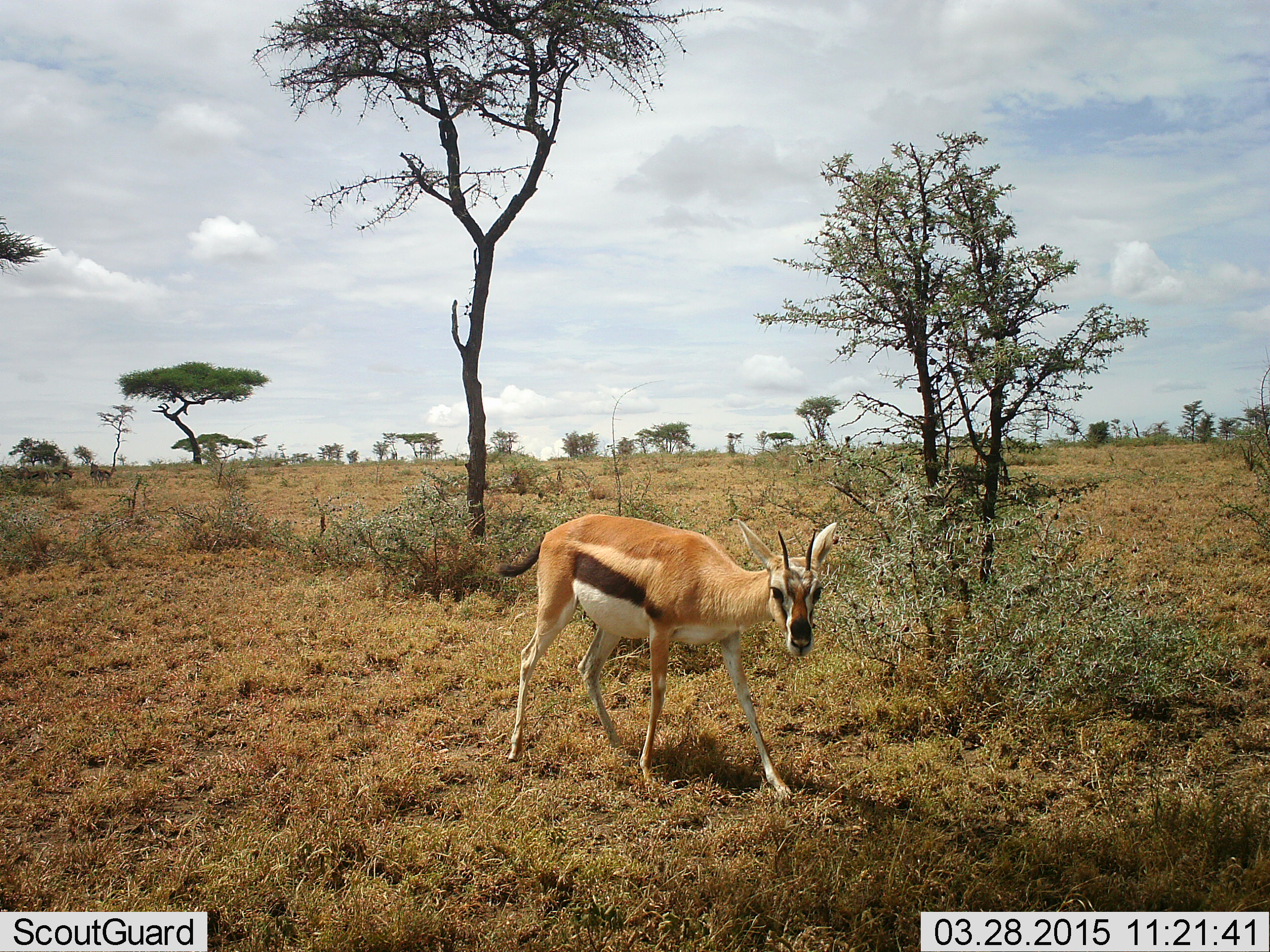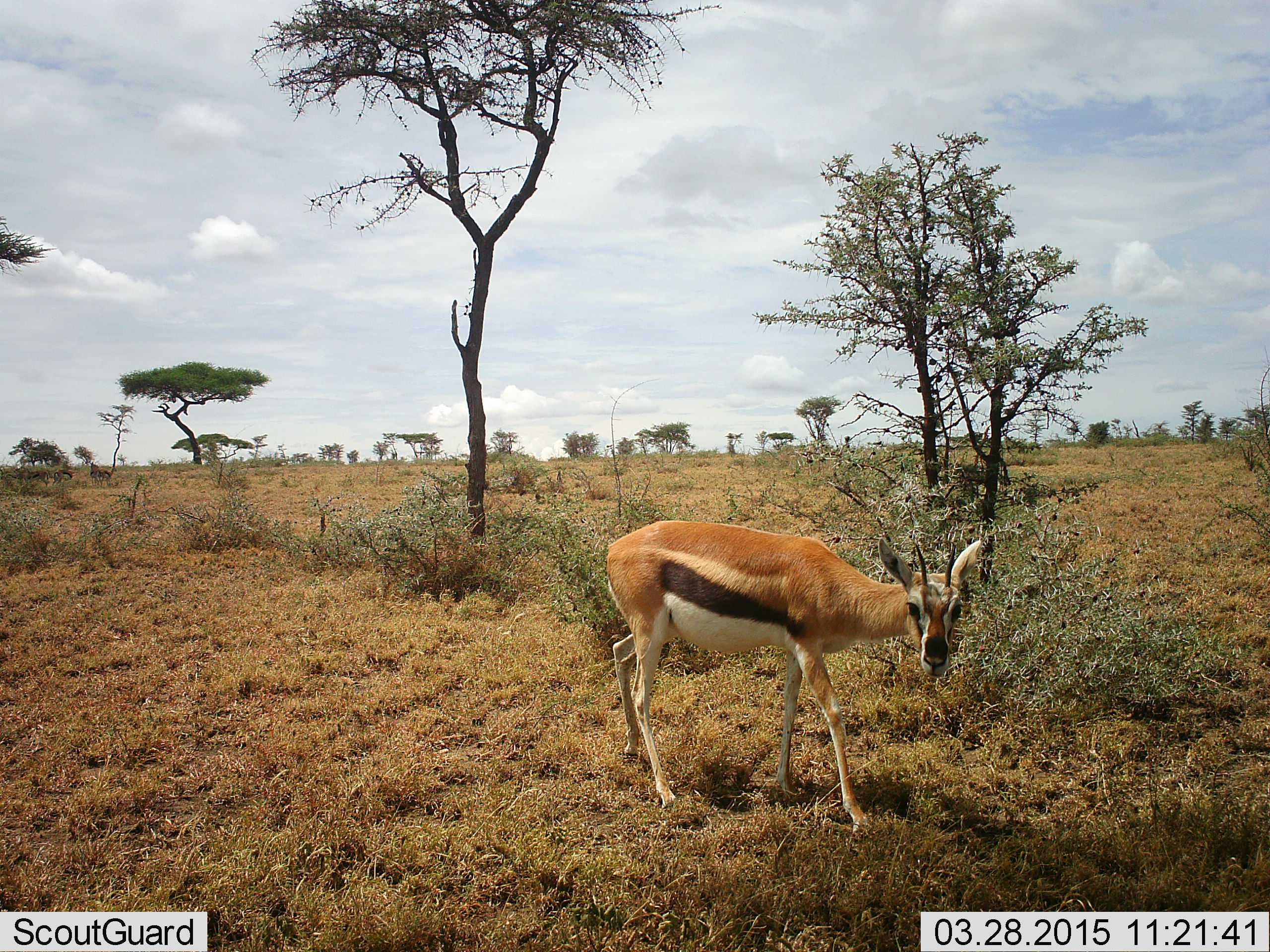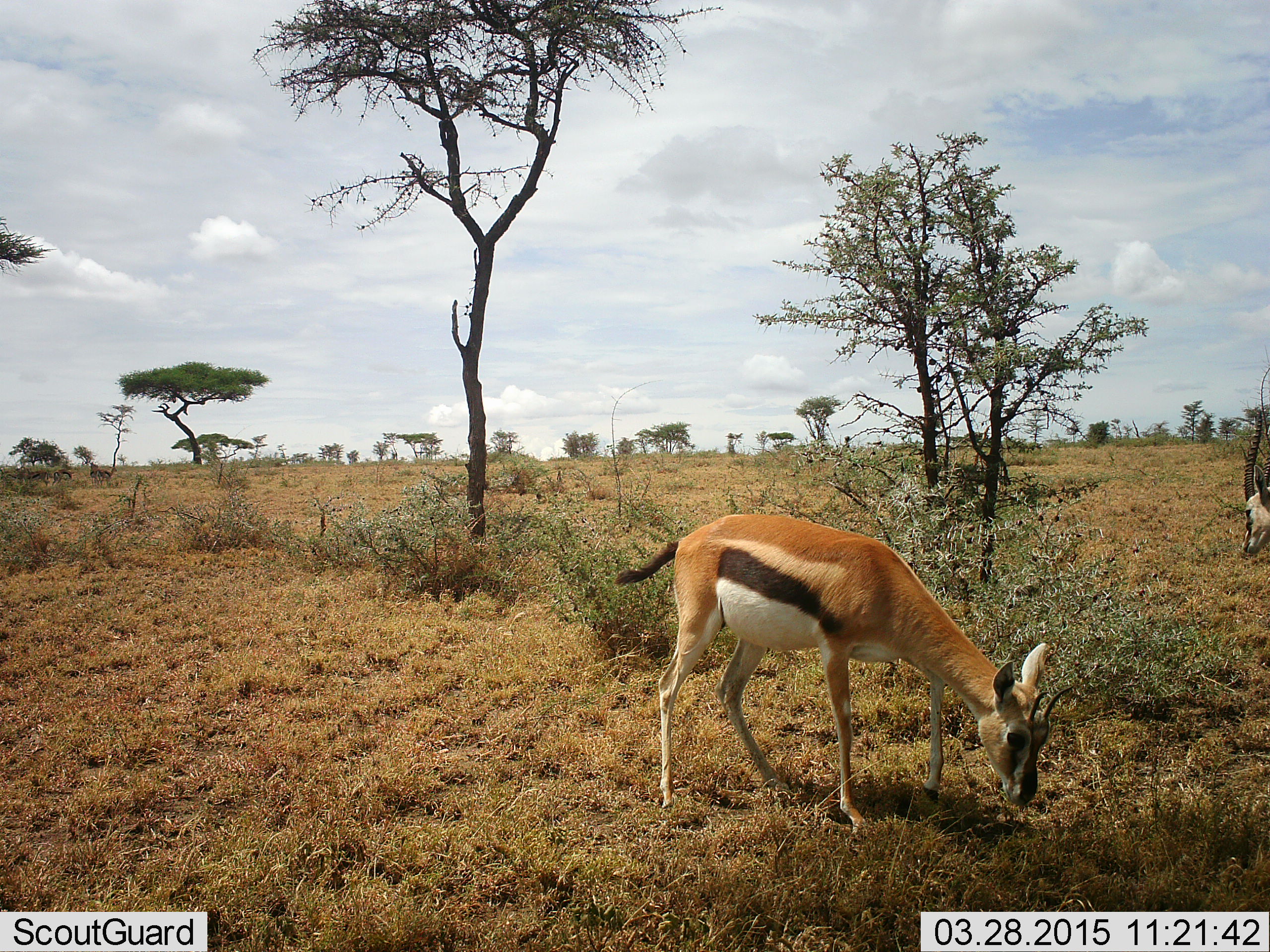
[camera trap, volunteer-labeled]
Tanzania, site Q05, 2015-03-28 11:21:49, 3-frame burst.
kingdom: Animalia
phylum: Chordata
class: Mammalia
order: Artiodactyla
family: Bovidae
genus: Eudorcas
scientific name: Eudorcas thomsonii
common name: thomson's gazelle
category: gazellethomsons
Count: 2.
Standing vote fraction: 20%.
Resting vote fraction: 0%.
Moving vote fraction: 50%.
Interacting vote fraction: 0%.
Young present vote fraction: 0%.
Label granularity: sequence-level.